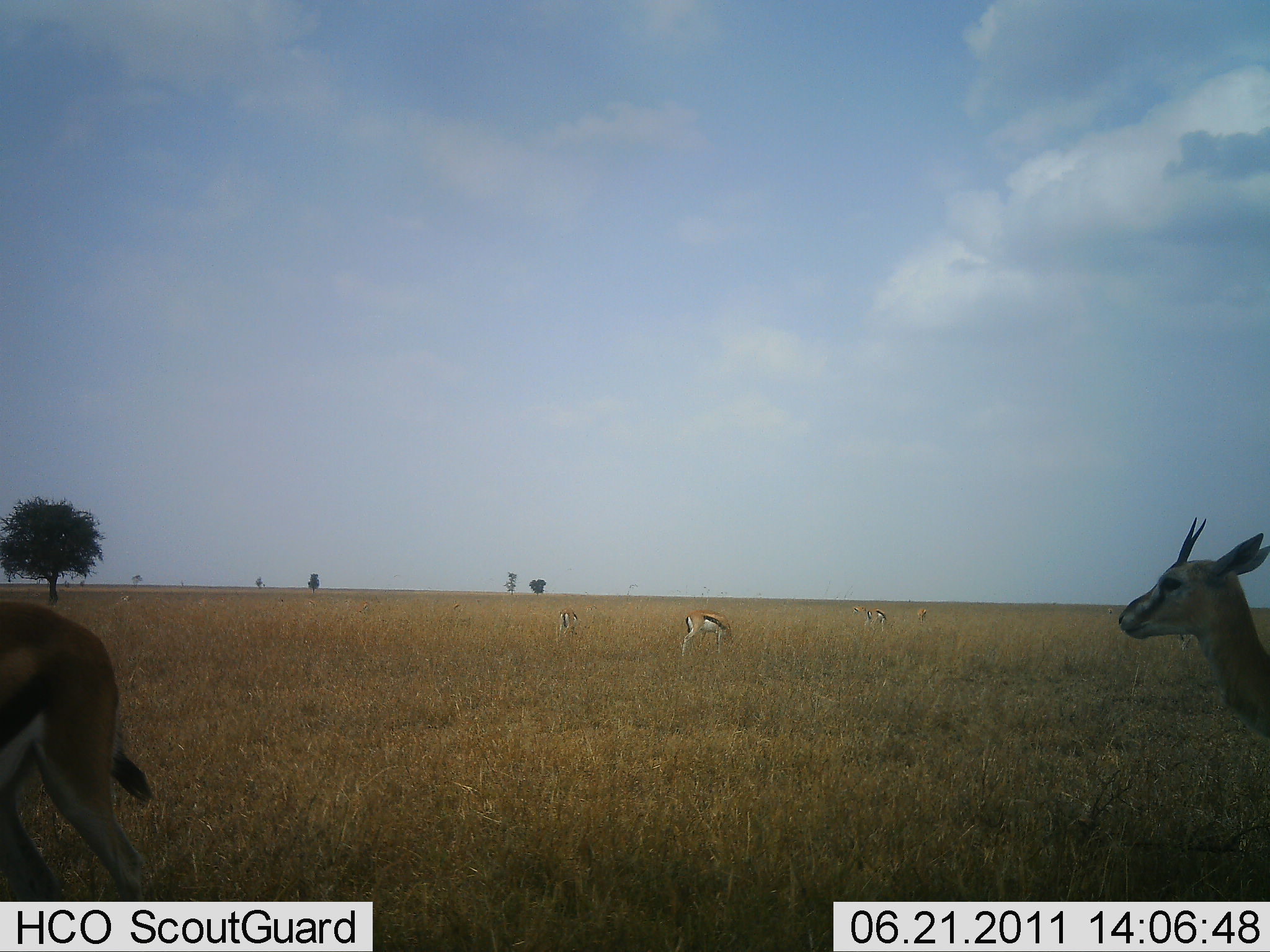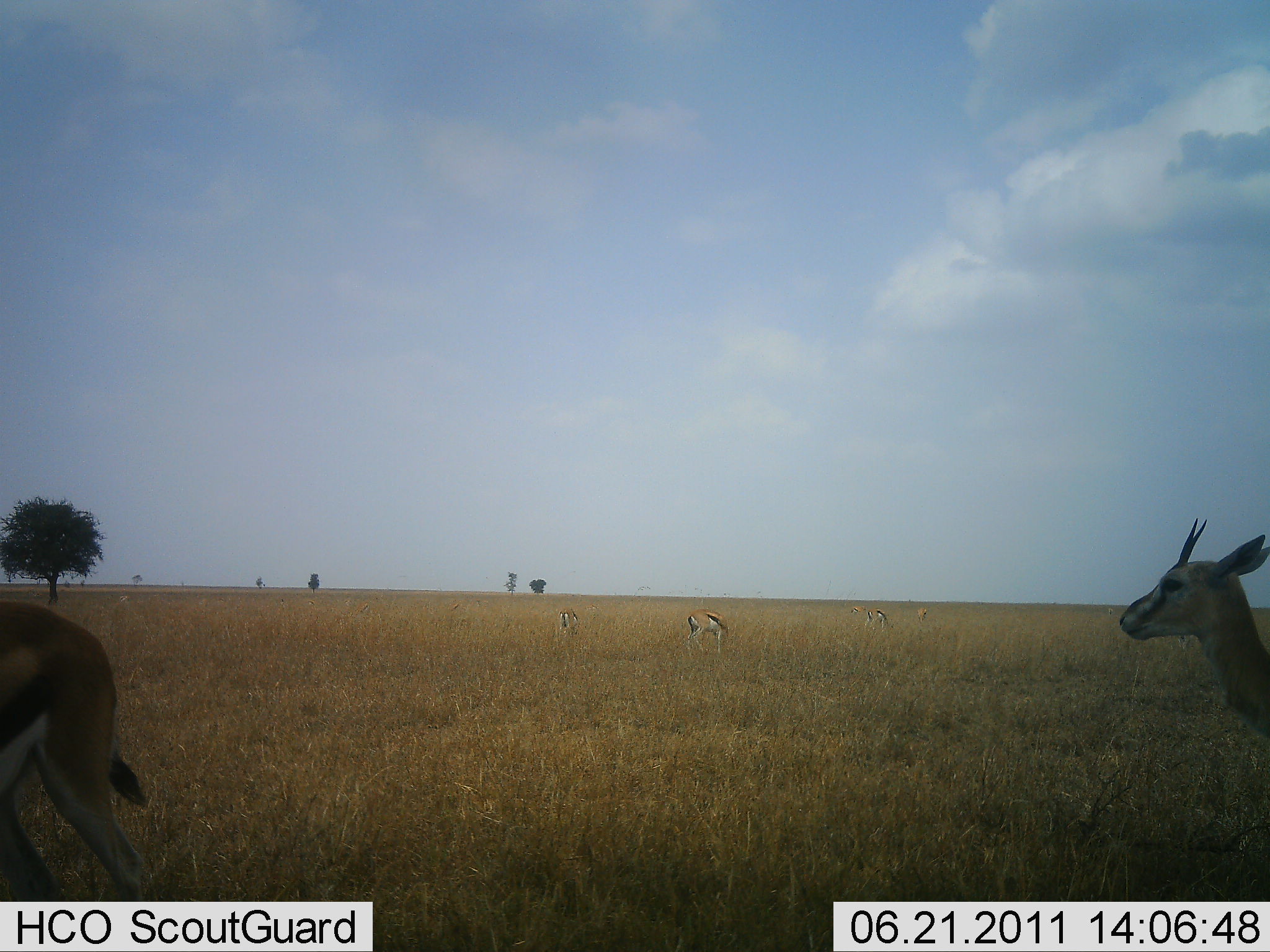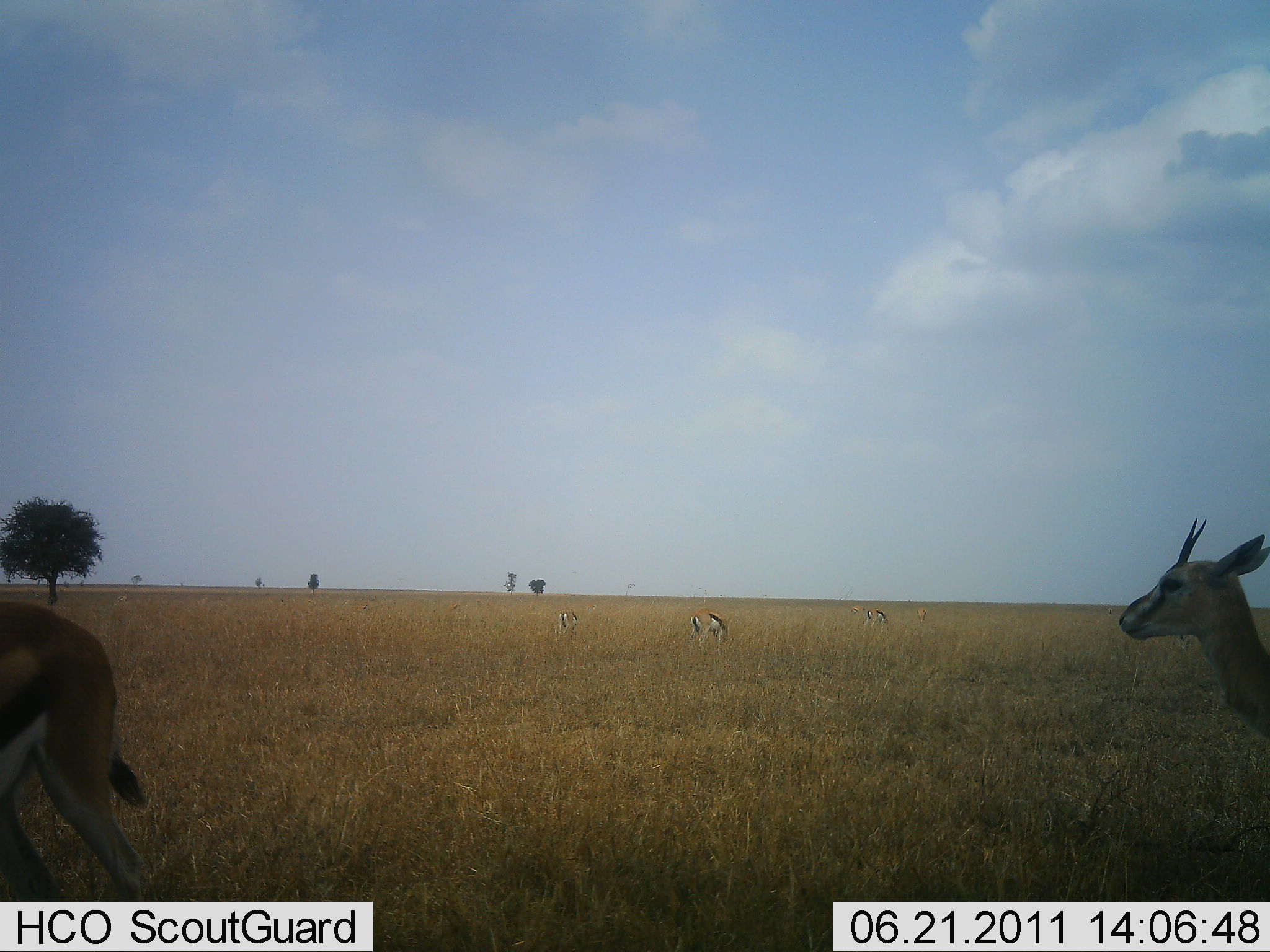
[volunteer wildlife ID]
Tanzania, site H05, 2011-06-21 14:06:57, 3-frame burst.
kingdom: Animalia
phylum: Chordata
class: Mammalia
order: Artiodactyla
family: Bovidae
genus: Eudorcas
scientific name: Eudorcas thomsonii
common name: thomson's gazelle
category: gazellethomsons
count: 6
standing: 93%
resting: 0%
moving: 0%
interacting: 0%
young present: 0%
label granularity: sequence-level